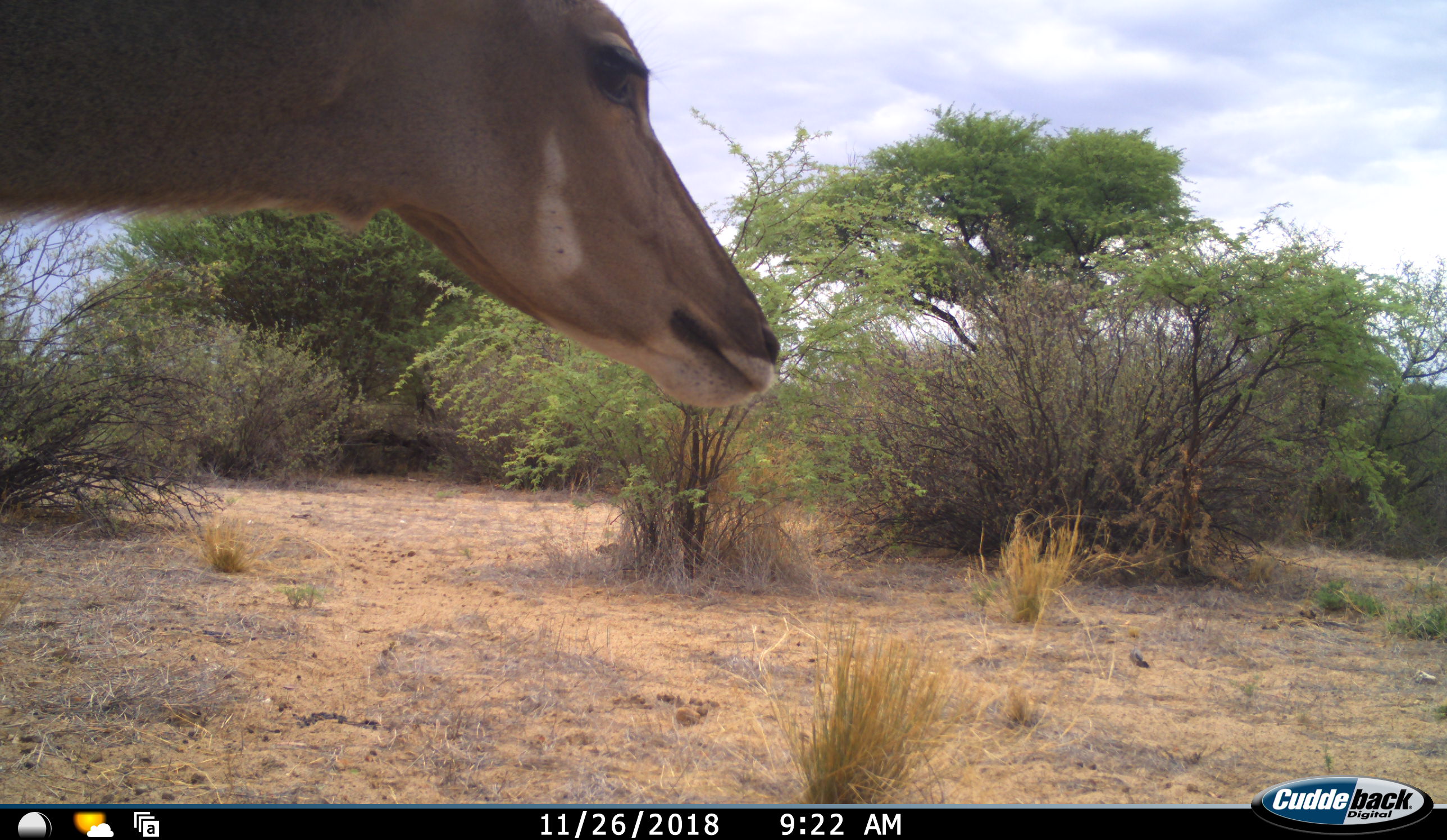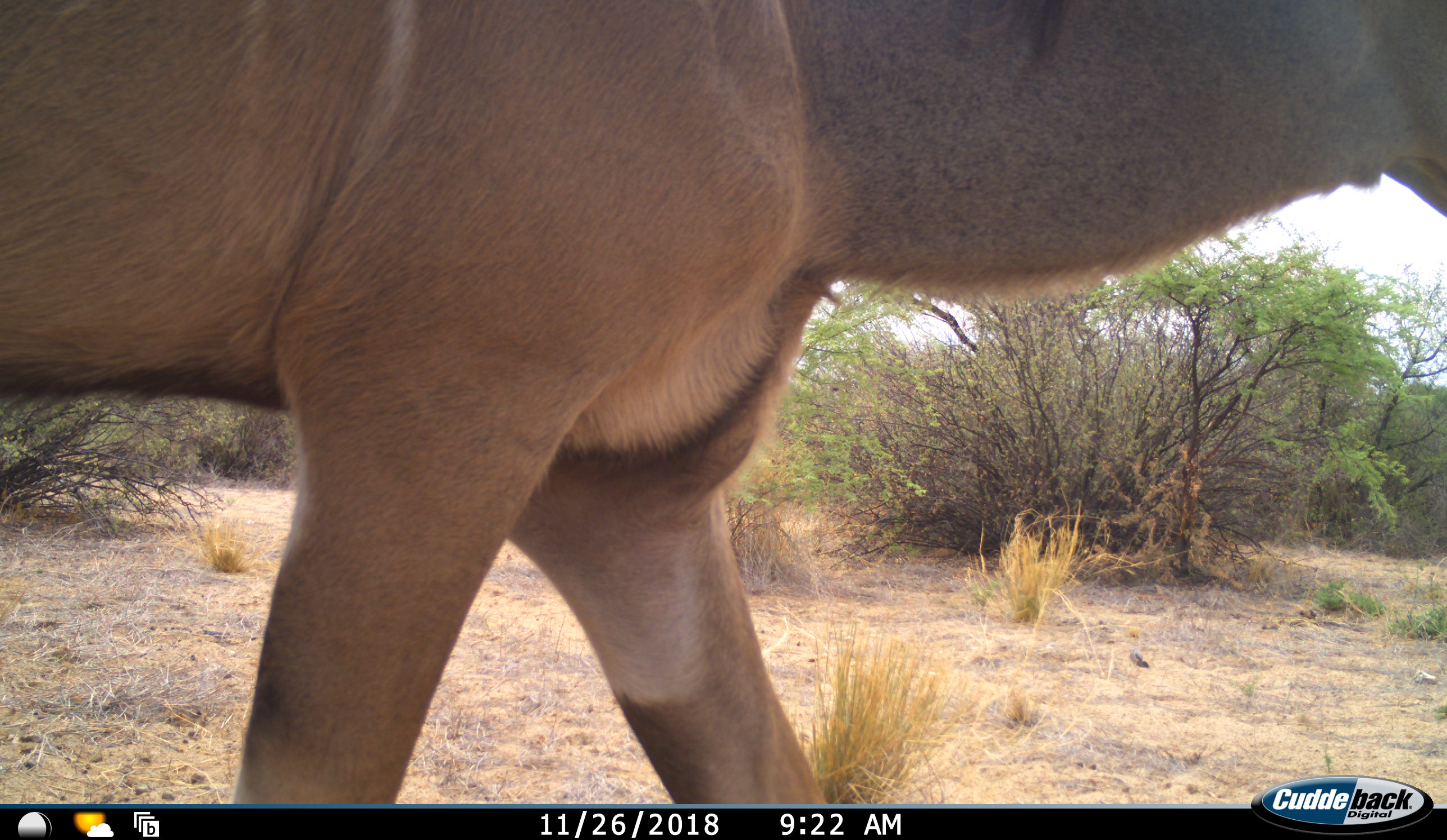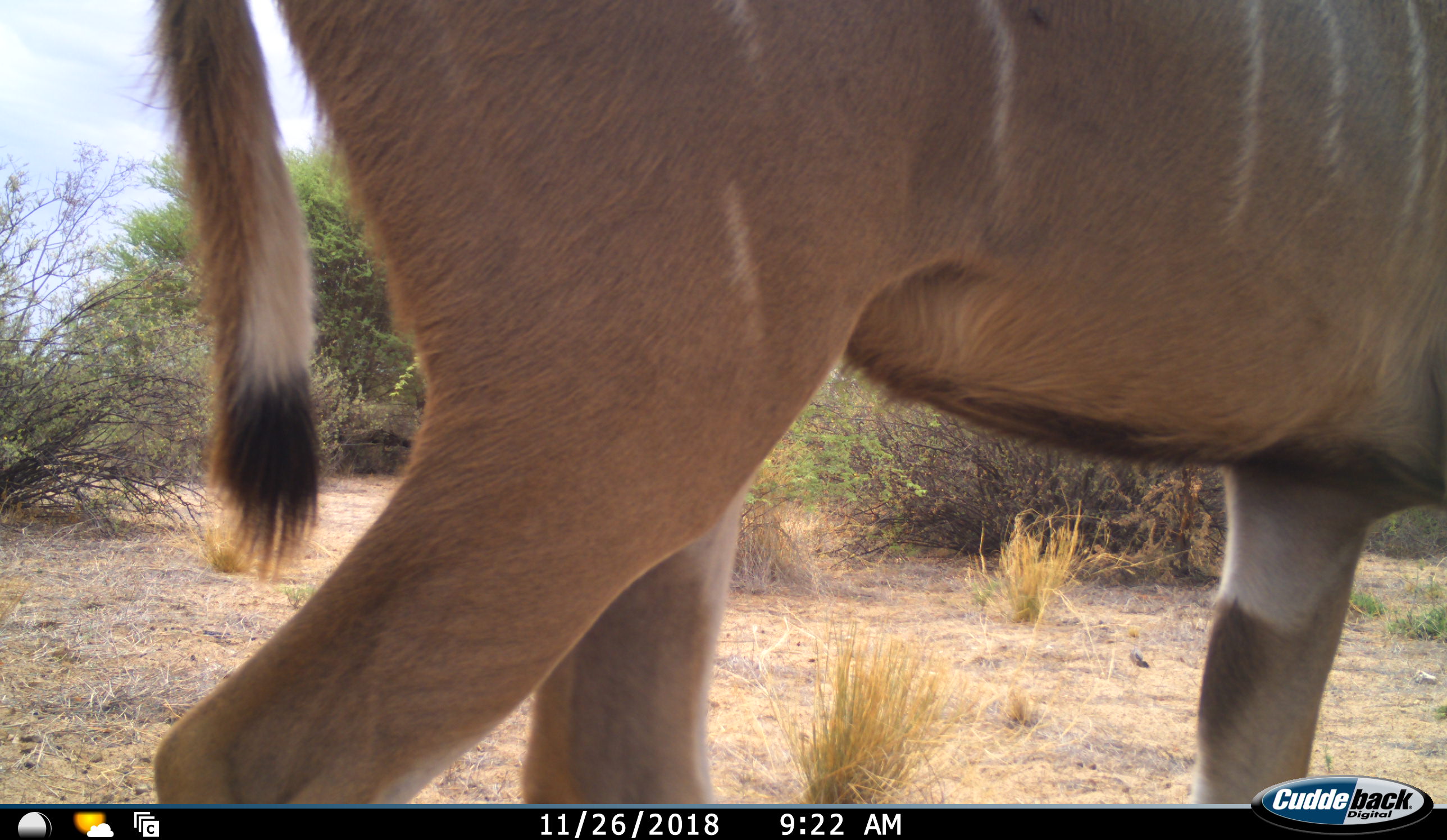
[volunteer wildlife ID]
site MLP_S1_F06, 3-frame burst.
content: unidentified animal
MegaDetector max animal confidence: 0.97